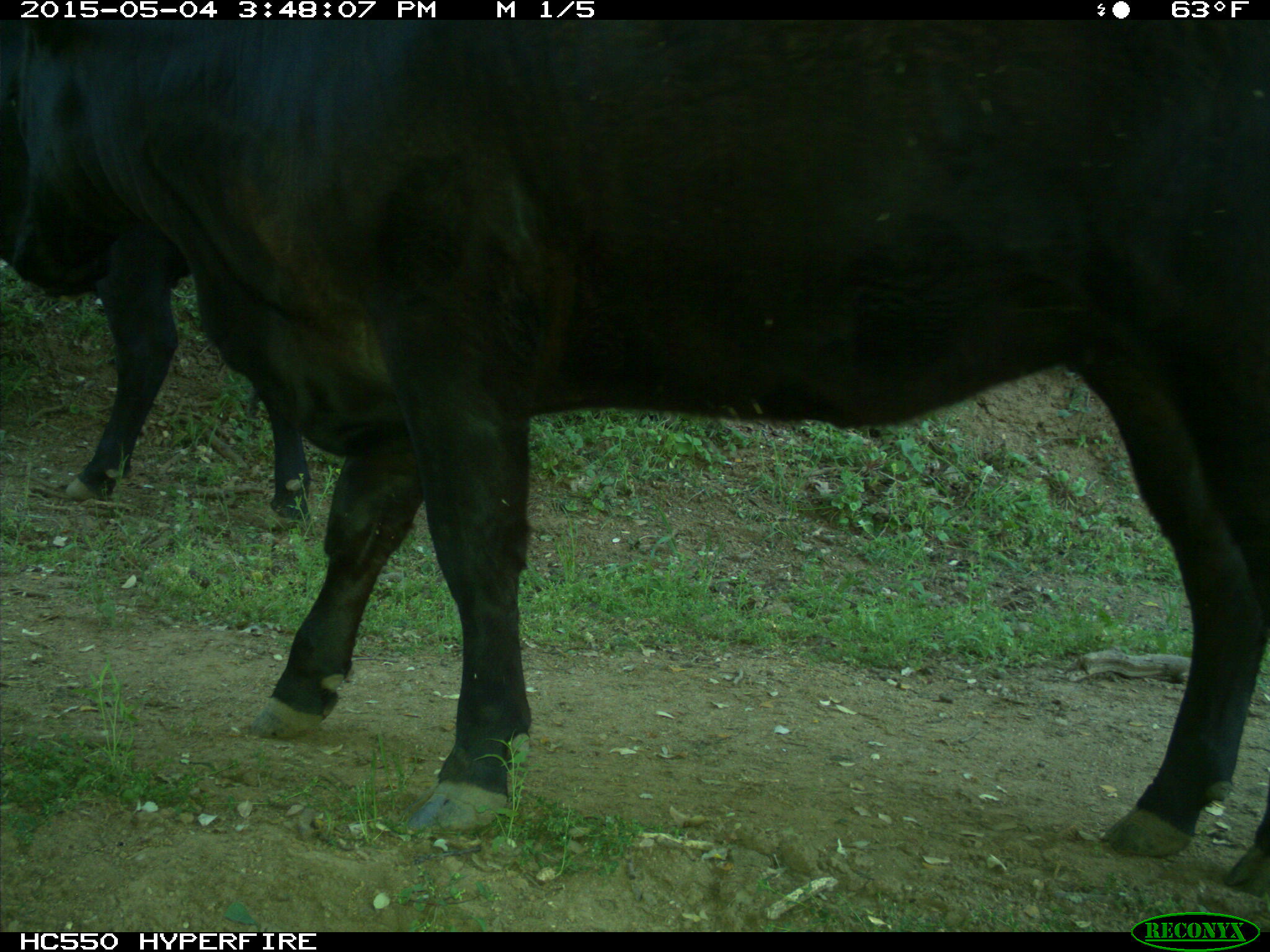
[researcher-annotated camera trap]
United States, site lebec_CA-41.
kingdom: Animalia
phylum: Chordata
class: Mammalia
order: Artiodactyla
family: Bovidae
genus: Bos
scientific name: Bos taurus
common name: domestic cow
Bos taurus (domestic cow).